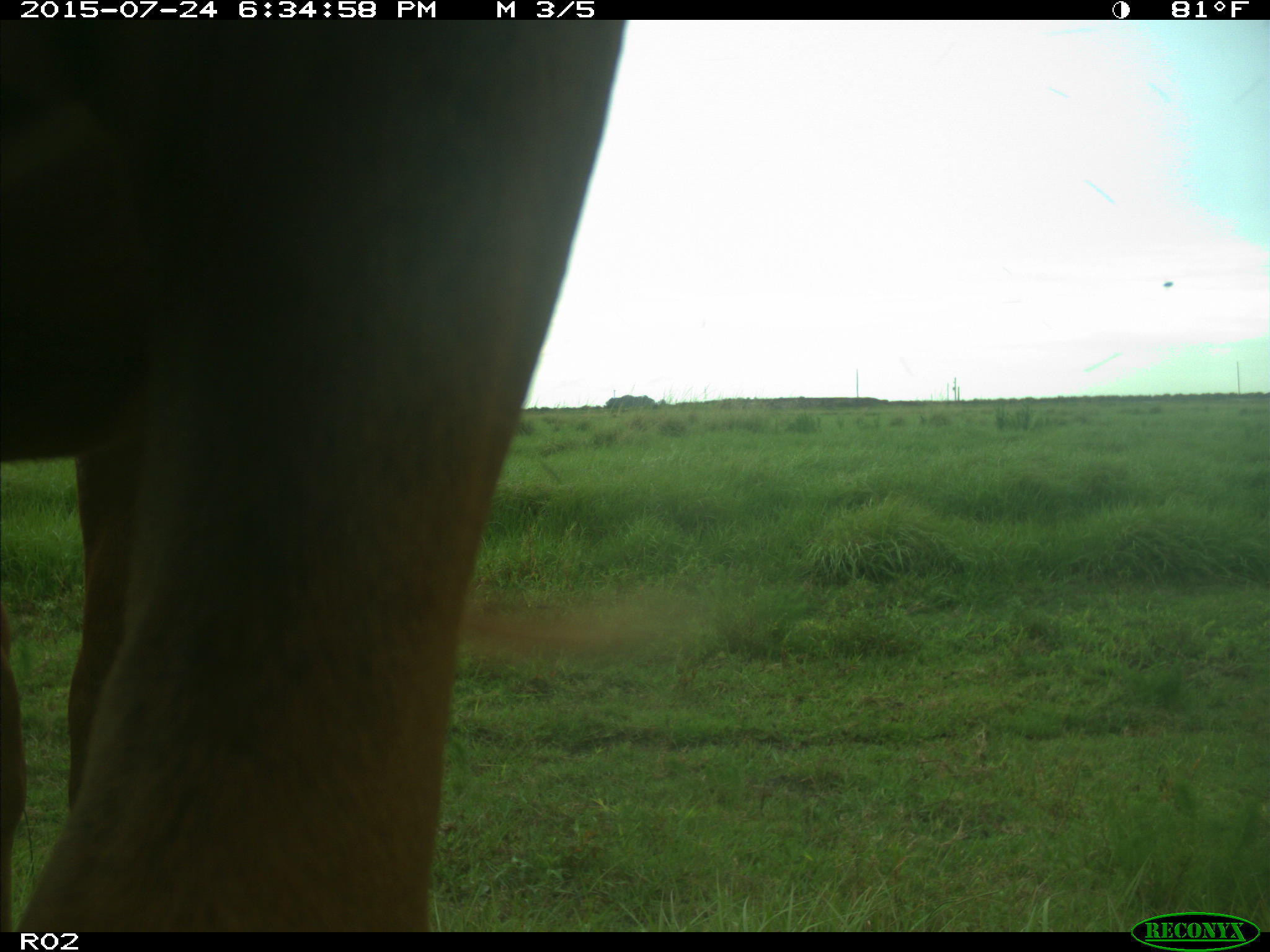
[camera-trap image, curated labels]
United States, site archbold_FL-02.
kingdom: Animalia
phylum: Chordata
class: Mammalia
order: Artiodactyla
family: Bovidae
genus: Bos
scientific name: Bos taurus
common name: domestic cow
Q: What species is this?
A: Bos taurus (domestic cow).